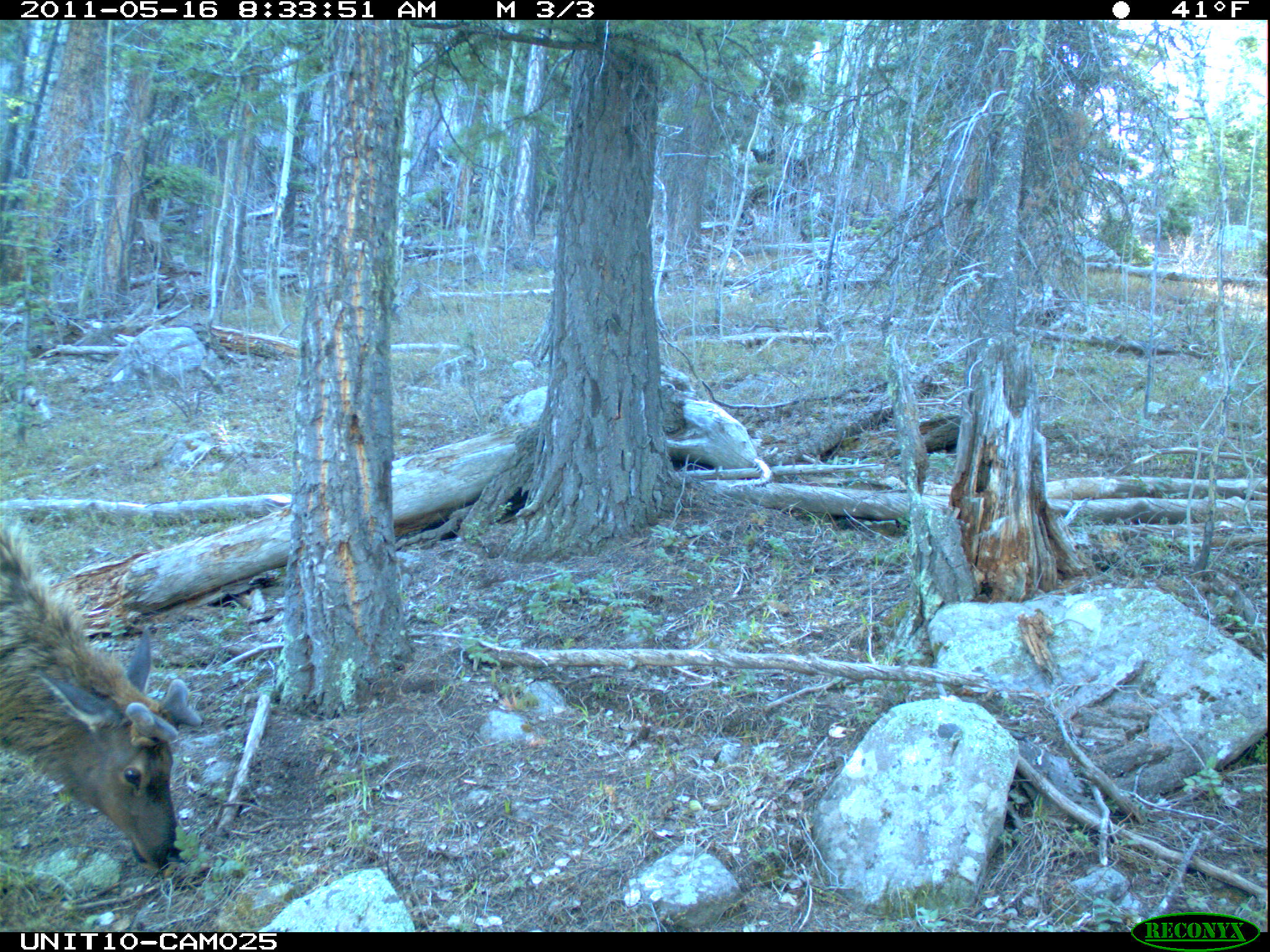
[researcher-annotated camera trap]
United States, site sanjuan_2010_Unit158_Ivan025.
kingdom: Animalia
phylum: Chordata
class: Mammalia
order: Artiodactyla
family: Cervidae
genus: Cervus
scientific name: Cervus elaphus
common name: red deer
Cervus elaphus (red deer).